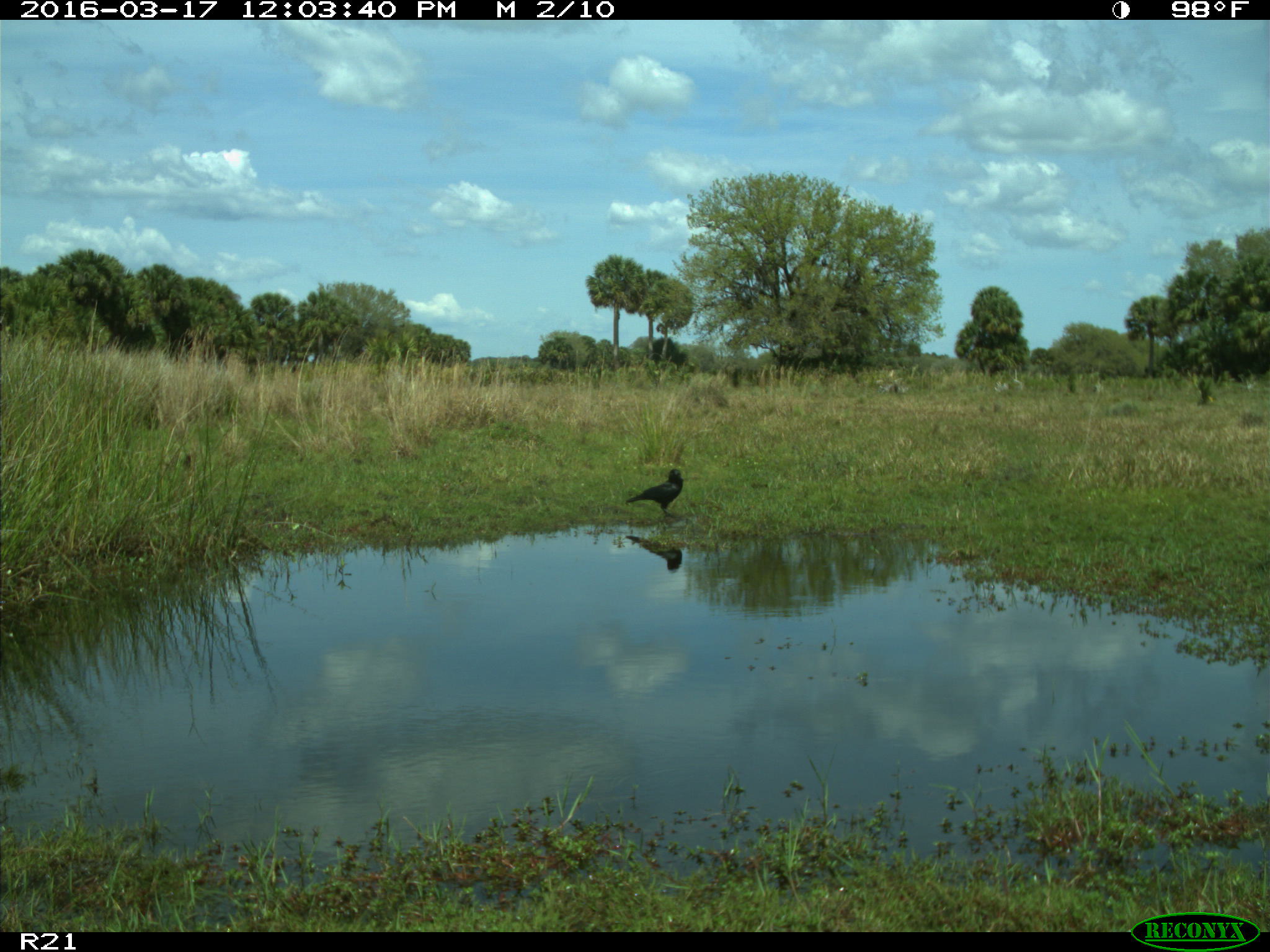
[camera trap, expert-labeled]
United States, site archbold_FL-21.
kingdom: Animalia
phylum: Chordata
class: Aves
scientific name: Aves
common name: birds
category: unidentified bird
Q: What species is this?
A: Unidentified bird (birds) (Aves).